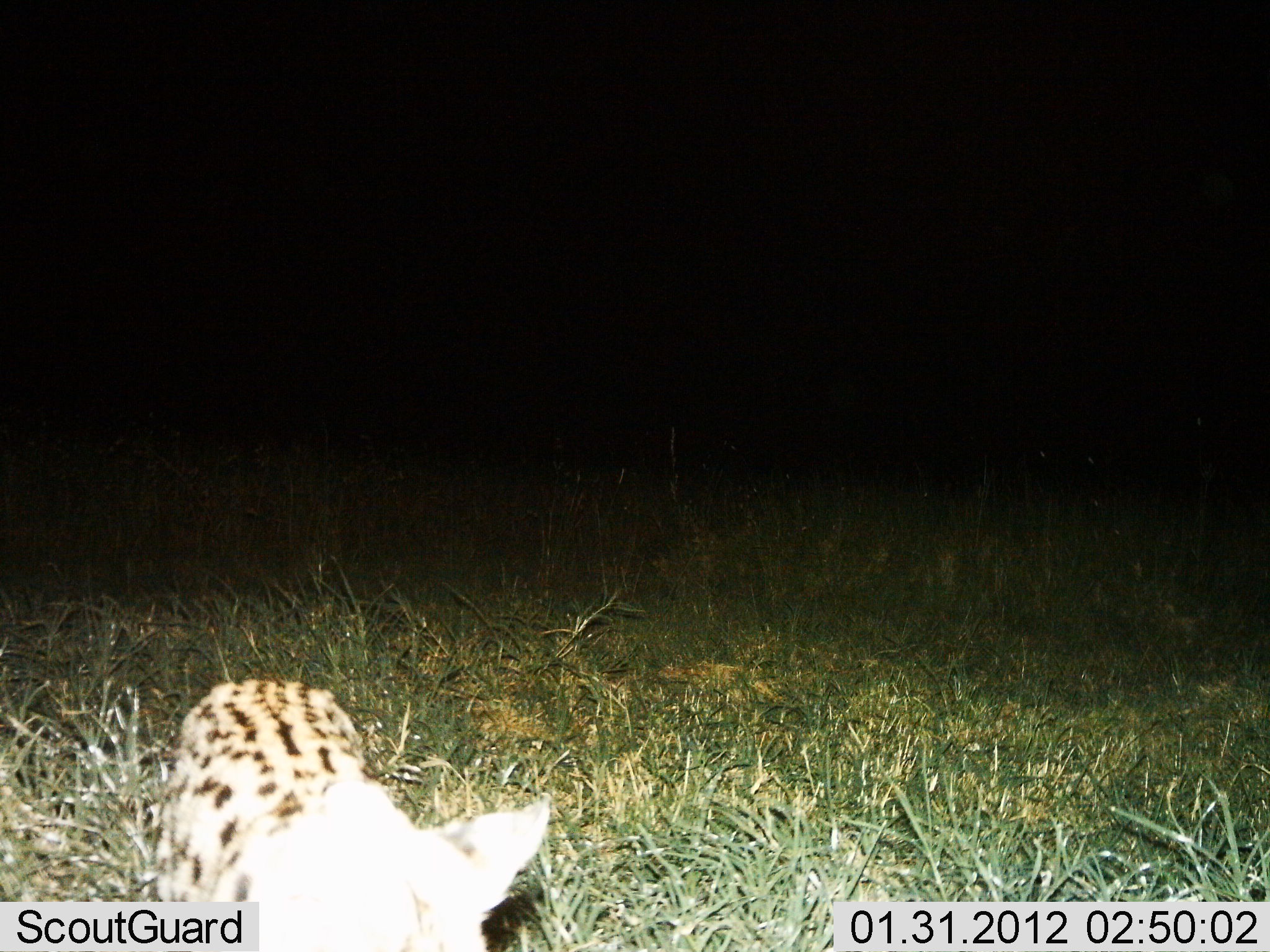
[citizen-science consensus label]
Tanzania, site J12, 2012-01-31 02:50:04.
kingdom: Animalia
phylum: Chordata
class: Mammalia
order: Carnivora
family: Felidae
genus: Leptailurus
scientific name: Leptailurus serval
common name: serval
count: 1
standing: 36%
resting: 0%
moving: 71%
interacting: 0%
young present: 0%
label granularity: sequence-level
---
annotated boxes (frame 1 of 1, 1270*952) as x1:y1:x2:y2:
animal: 149:680:550:950